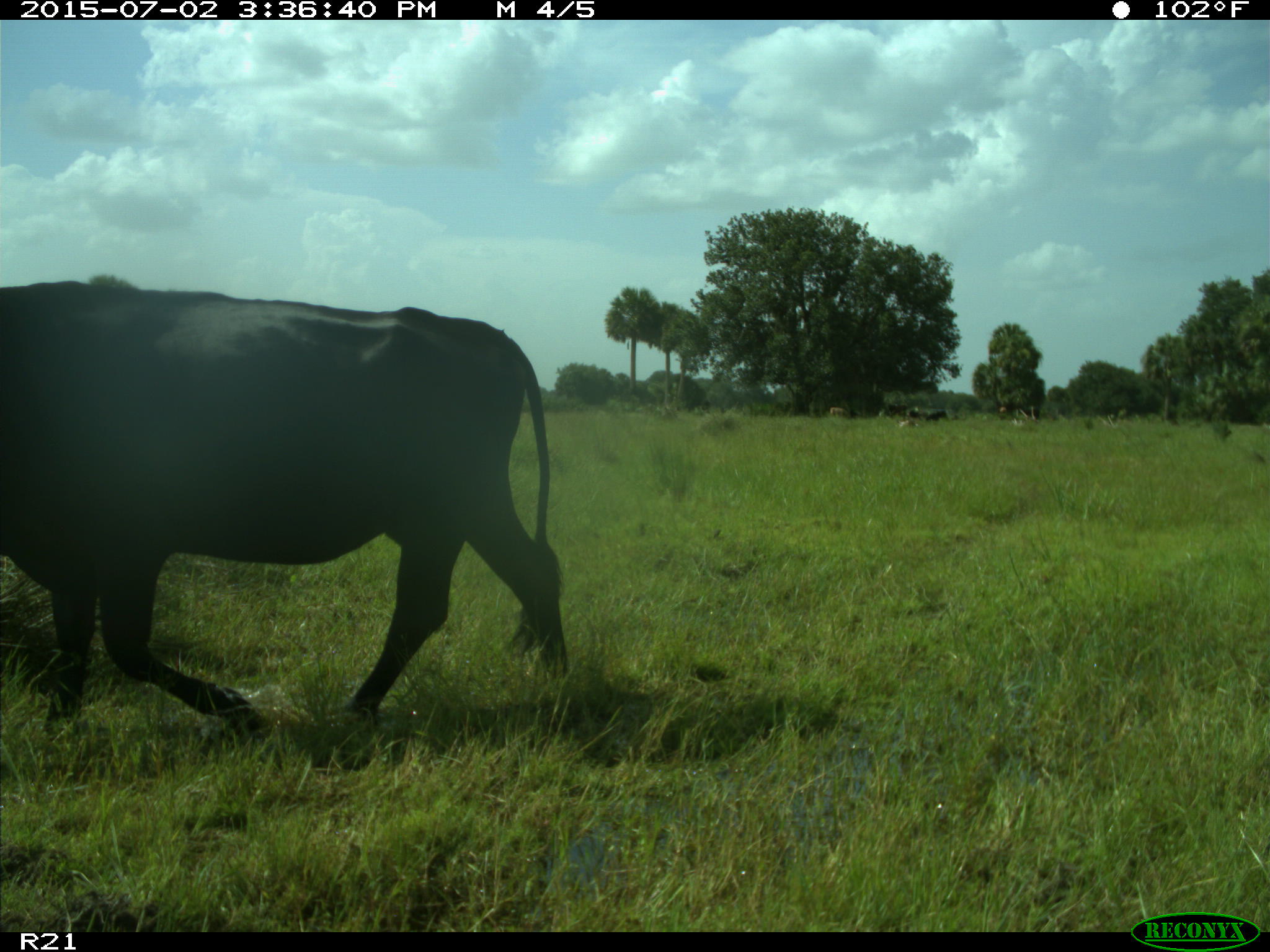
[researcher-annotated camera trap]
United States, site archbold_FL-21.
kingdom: Animalia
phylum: Chordata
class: Mammalia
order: Artiodactyla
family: Bovidae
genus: Bos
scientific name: Bos taurus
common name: domestic cow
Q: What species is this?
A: Bos taurus (domestic cow).